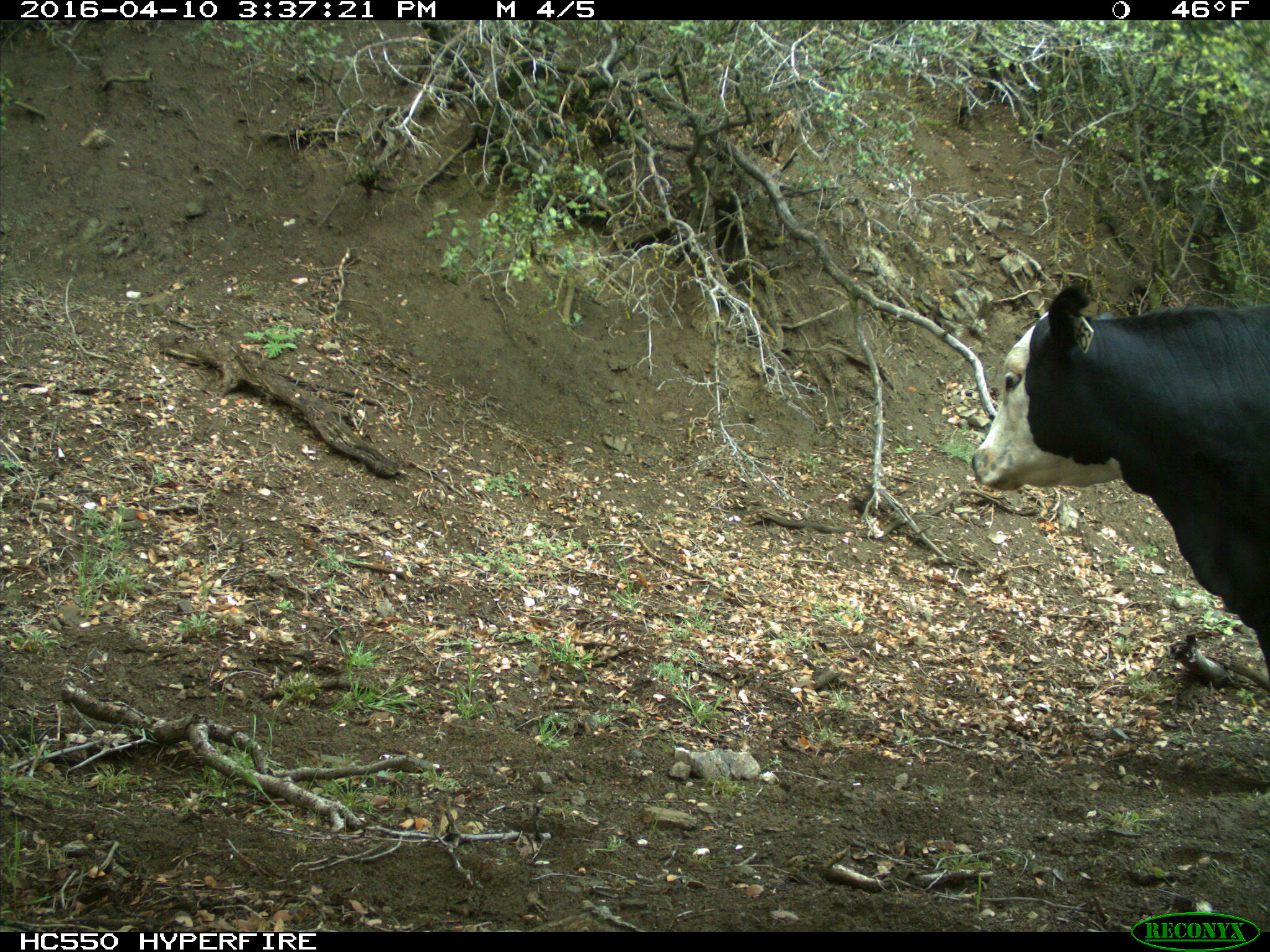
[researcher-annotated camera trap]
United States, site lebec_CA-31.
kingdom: Animalia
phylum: Chordata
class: Mammalia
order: Artiodactyla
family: Bovidae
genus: Bos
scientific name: Bos taurus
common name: domestic cow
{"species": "Bos taurus (domestic cow)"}